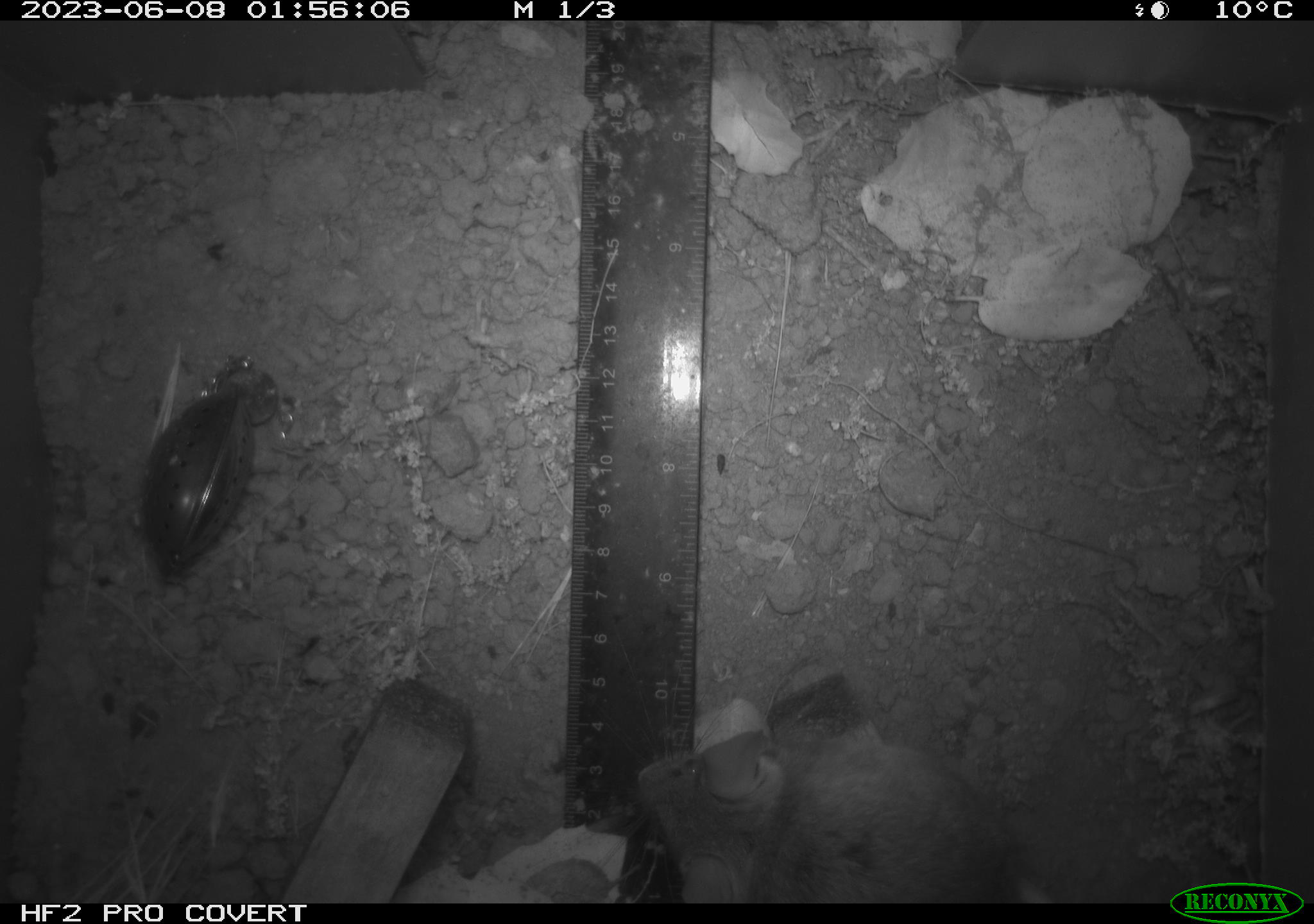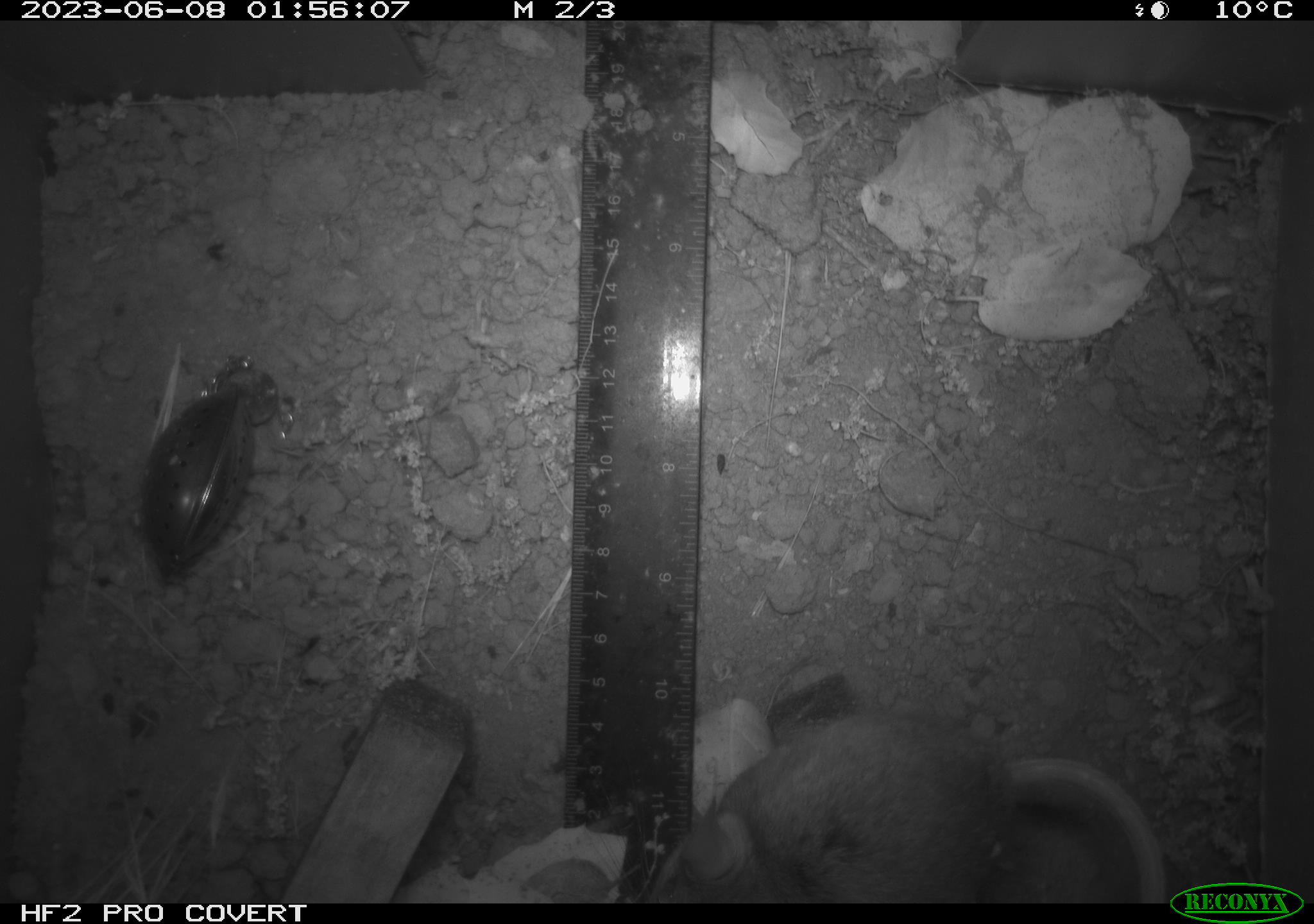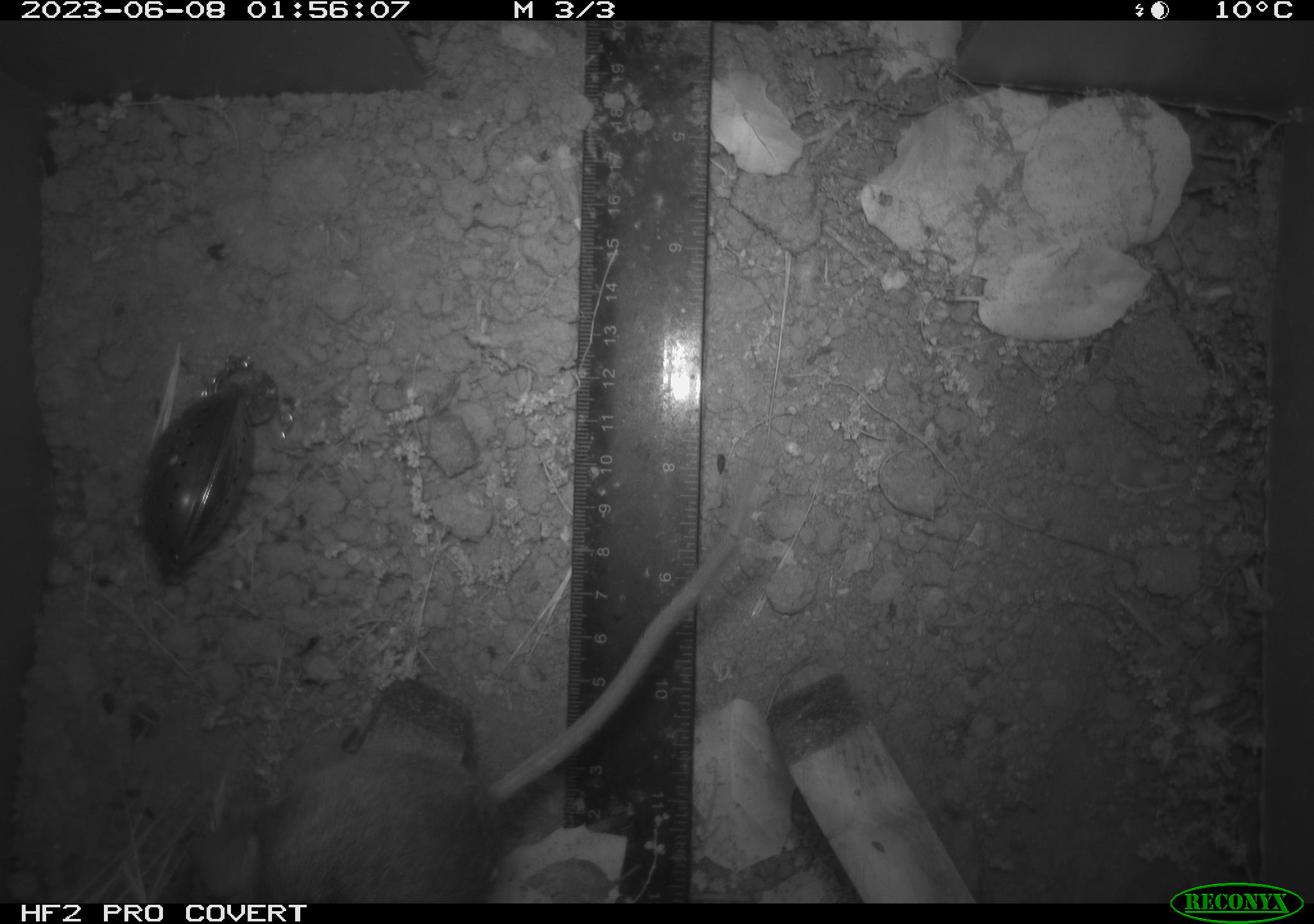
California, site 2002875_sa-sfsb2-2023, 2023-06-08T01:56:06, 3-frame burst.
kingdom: Animalia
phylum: Chordata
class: Mammalia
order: Rodentia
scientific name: Rodentia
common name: mouse species